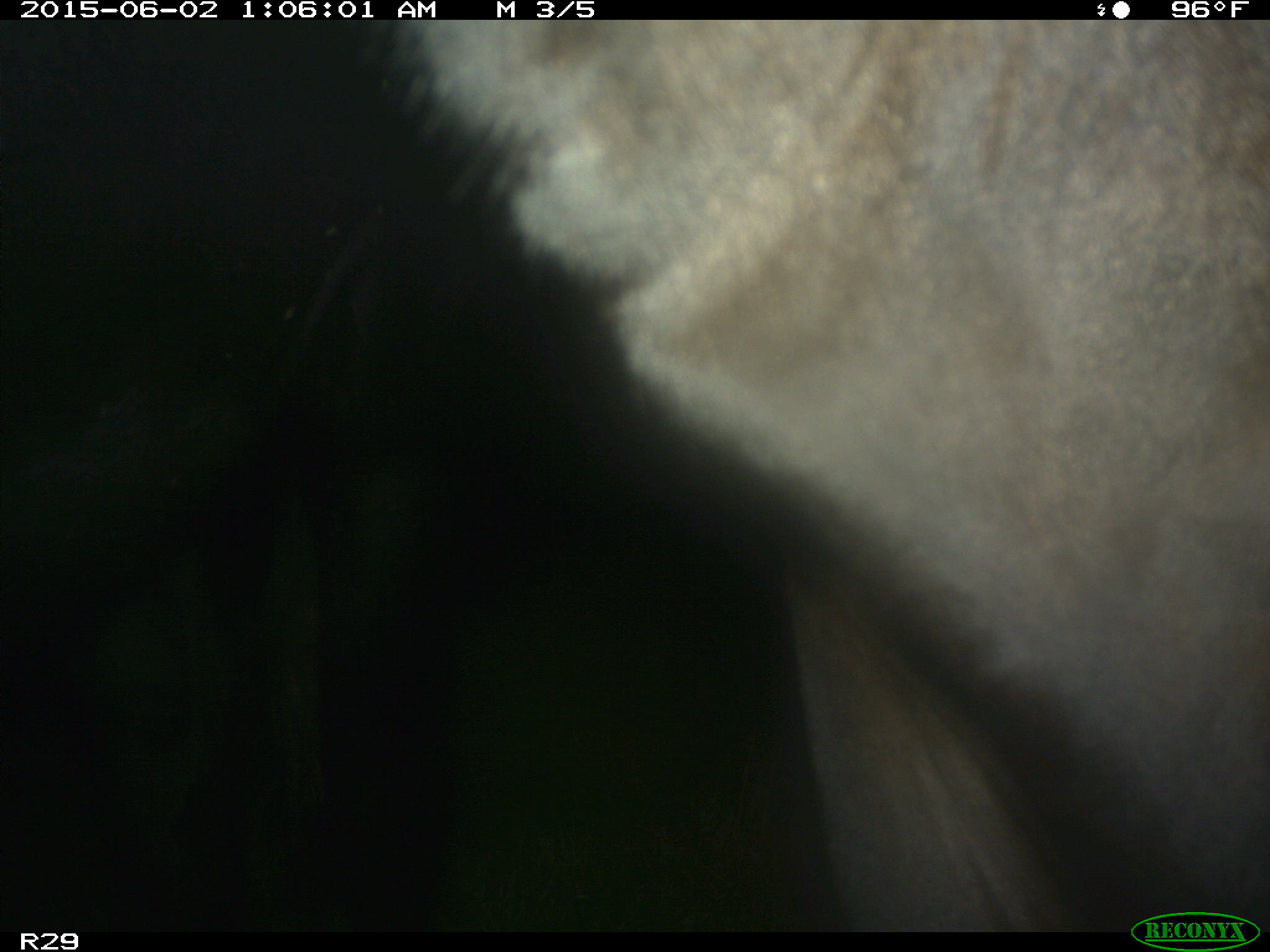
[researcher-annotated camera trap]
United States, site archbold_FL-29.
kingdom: Animalia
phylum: Chordata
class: Mammalia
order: Artiodactyla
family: Bovidae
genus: Bos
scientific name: Bos taurus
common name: domestic cow